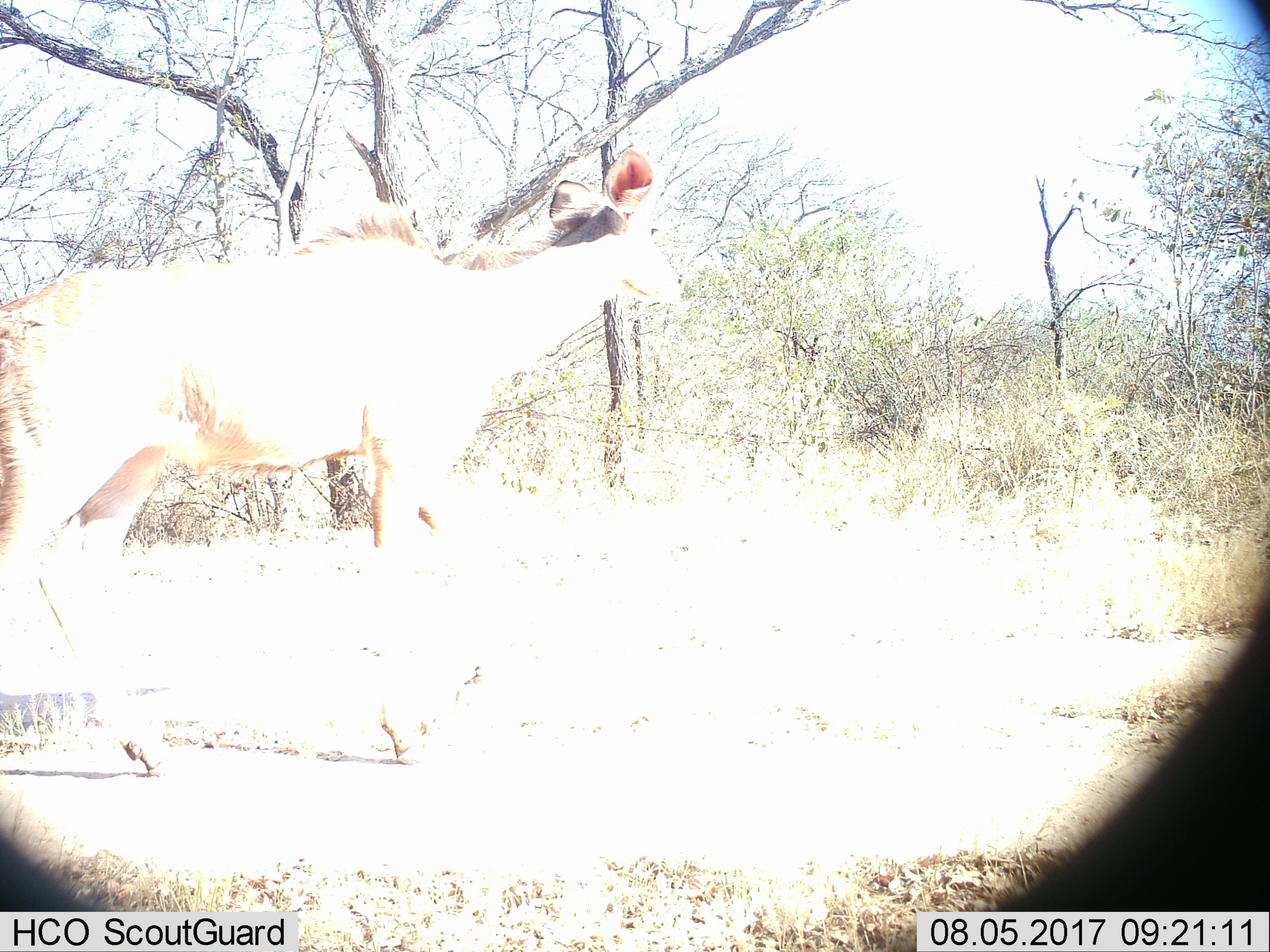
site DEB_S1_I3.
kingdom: Animalia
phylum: Chordata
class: Mammalia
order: Artiodactyla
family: Bovidae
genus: Tragelaphus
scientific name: Tragelaphus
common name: kudu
Kudu (Tragelaphus), count 1. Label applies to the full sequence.